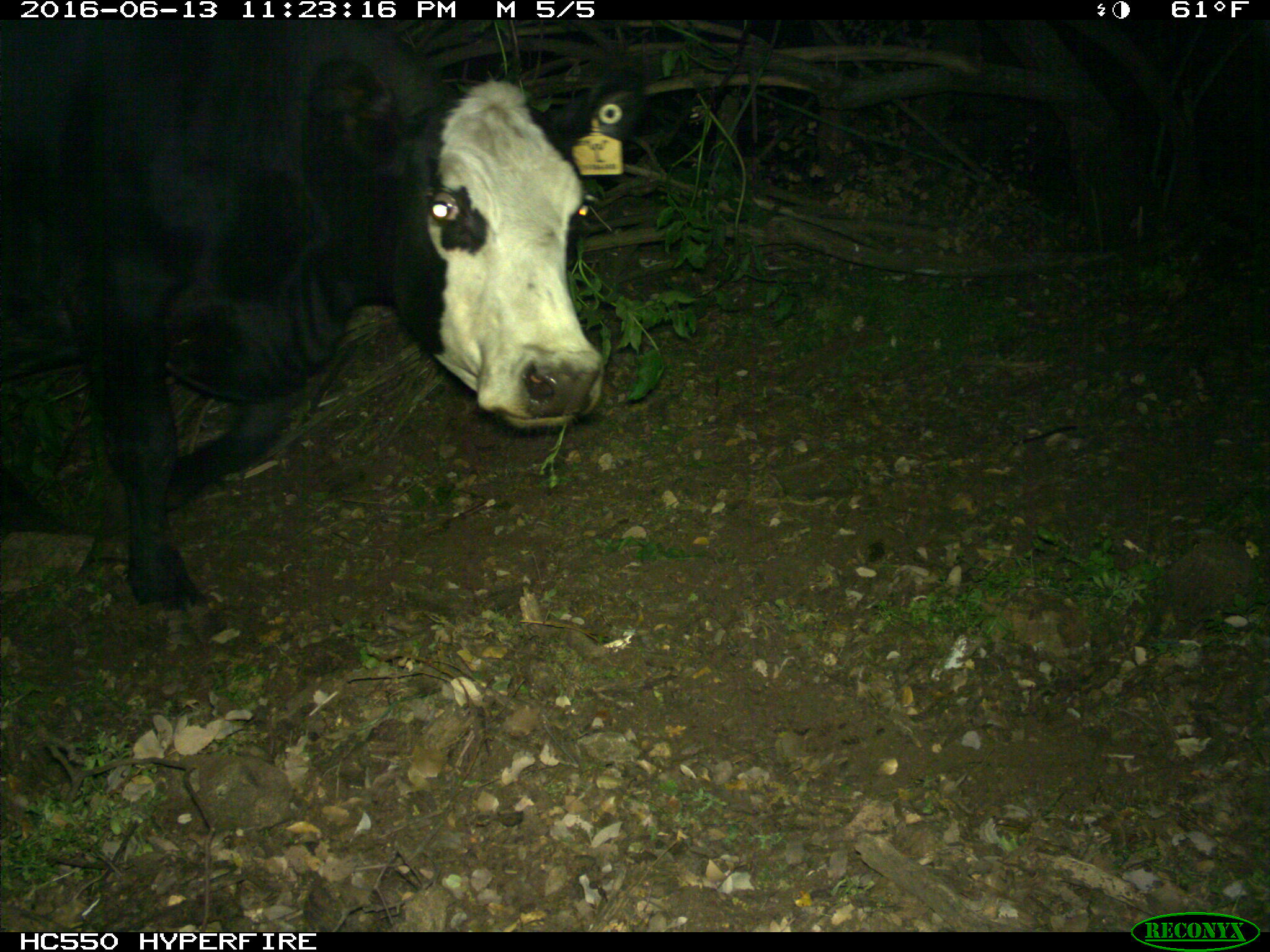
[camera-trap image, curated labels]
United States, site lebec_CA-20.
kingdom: Animalia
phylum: Chordata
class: Mammalia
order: Artiodactyla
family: Bovidae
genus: Bos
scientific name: Bos taurus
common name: domestic cow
Bos taurus (domestic cow).